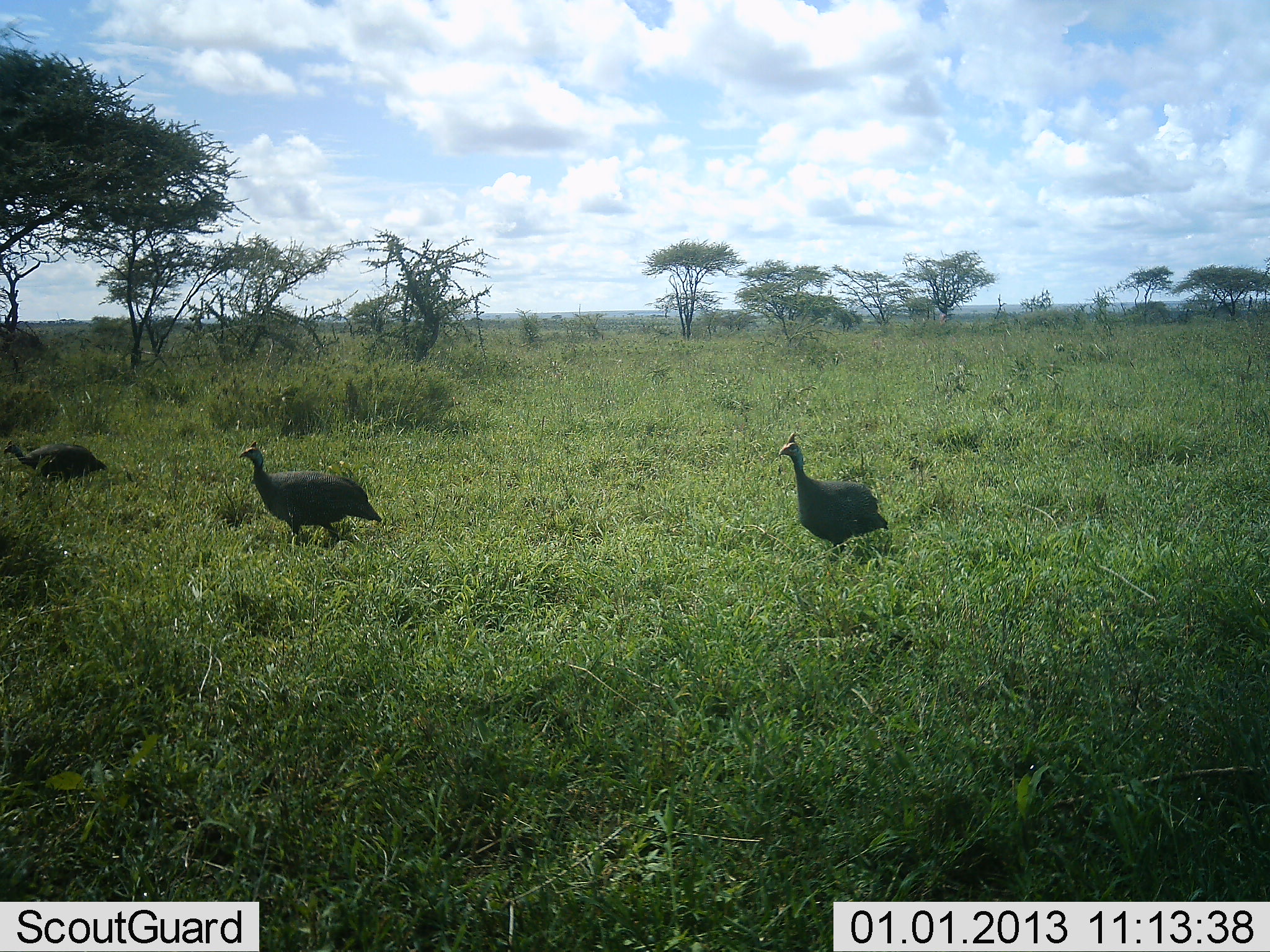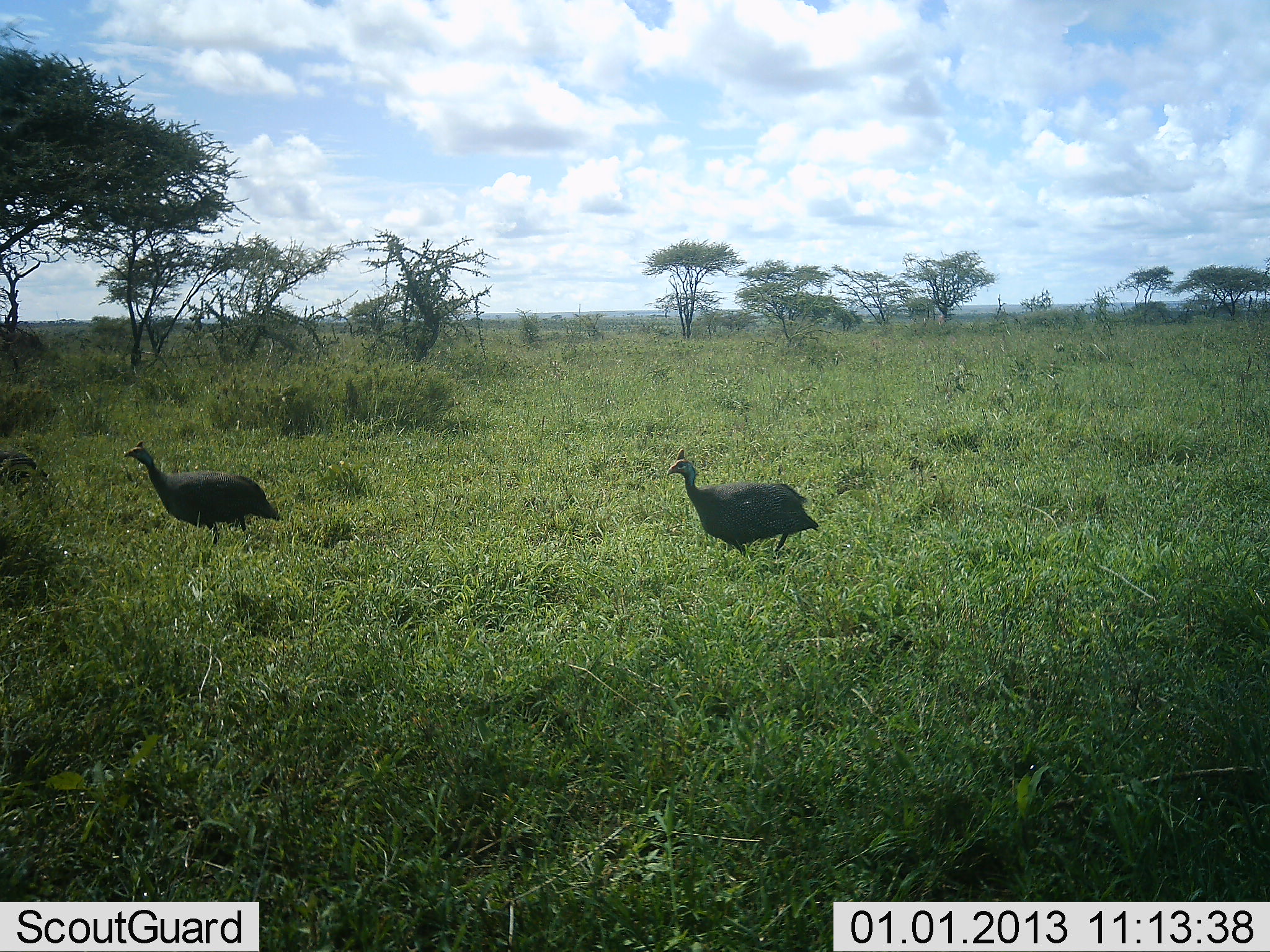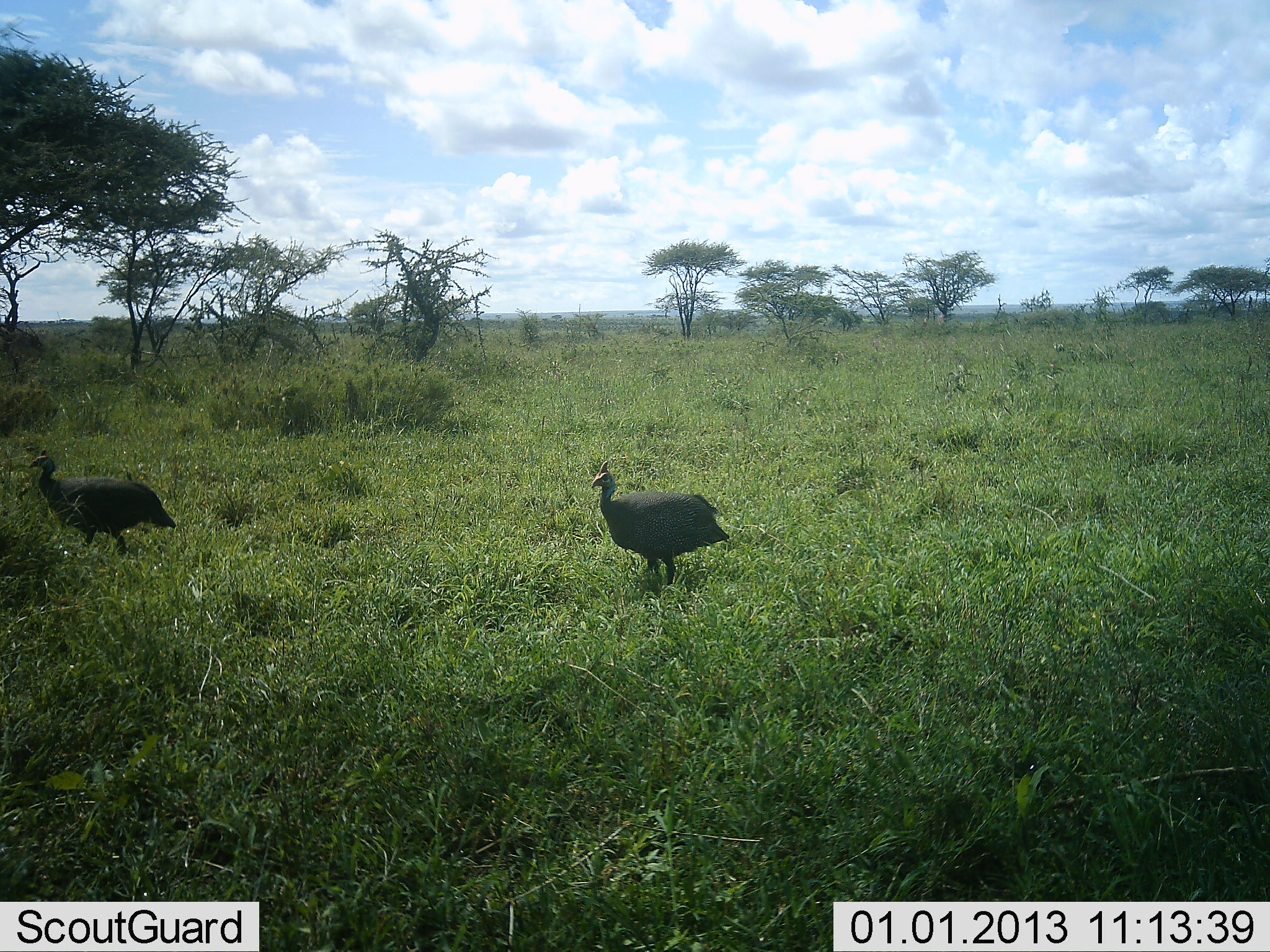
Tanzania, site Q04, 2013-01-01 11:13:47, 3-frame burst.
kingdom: Animalia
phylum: Chordata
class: Aves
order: Galliformes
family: Numididae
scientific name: Numididae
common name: guinea fowl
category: guineafowl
Guineafowl (guinea fowl) (Numididae), count 3. Behavior (volunteer vote fractions): standing 6%, resting 0%, moving 97%, interacting 0%. Young present (vote fraction): 0%. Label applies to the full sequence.